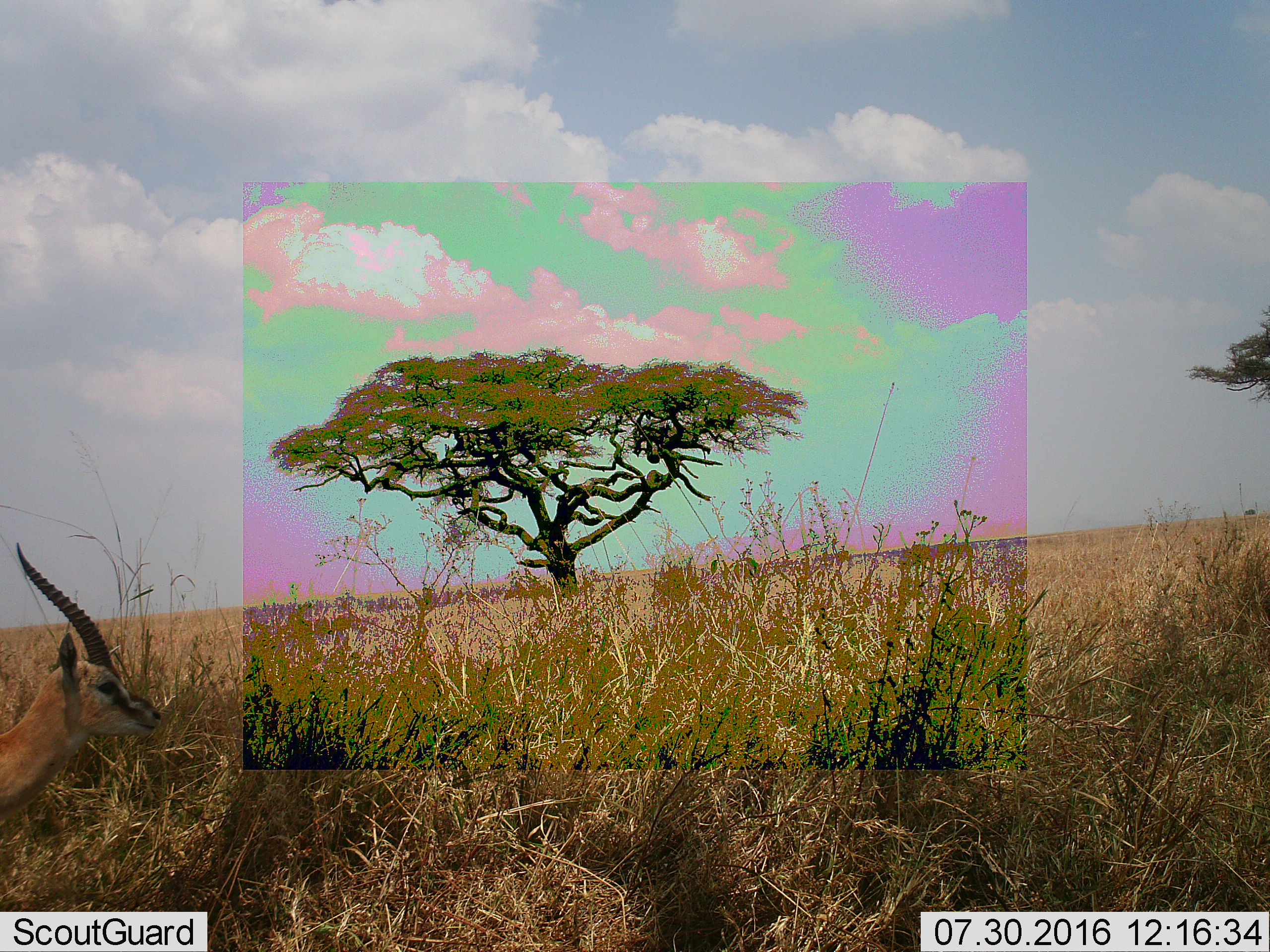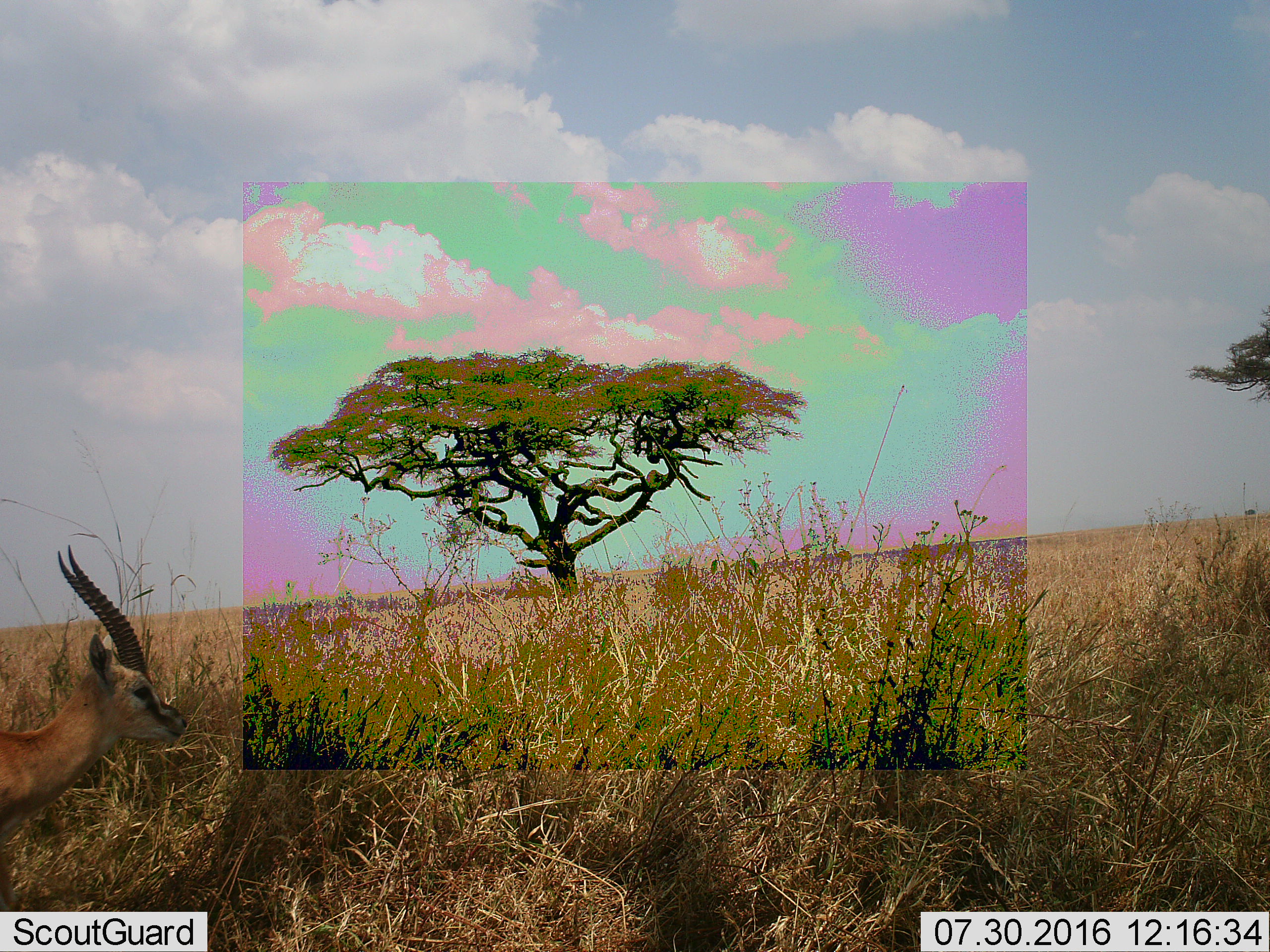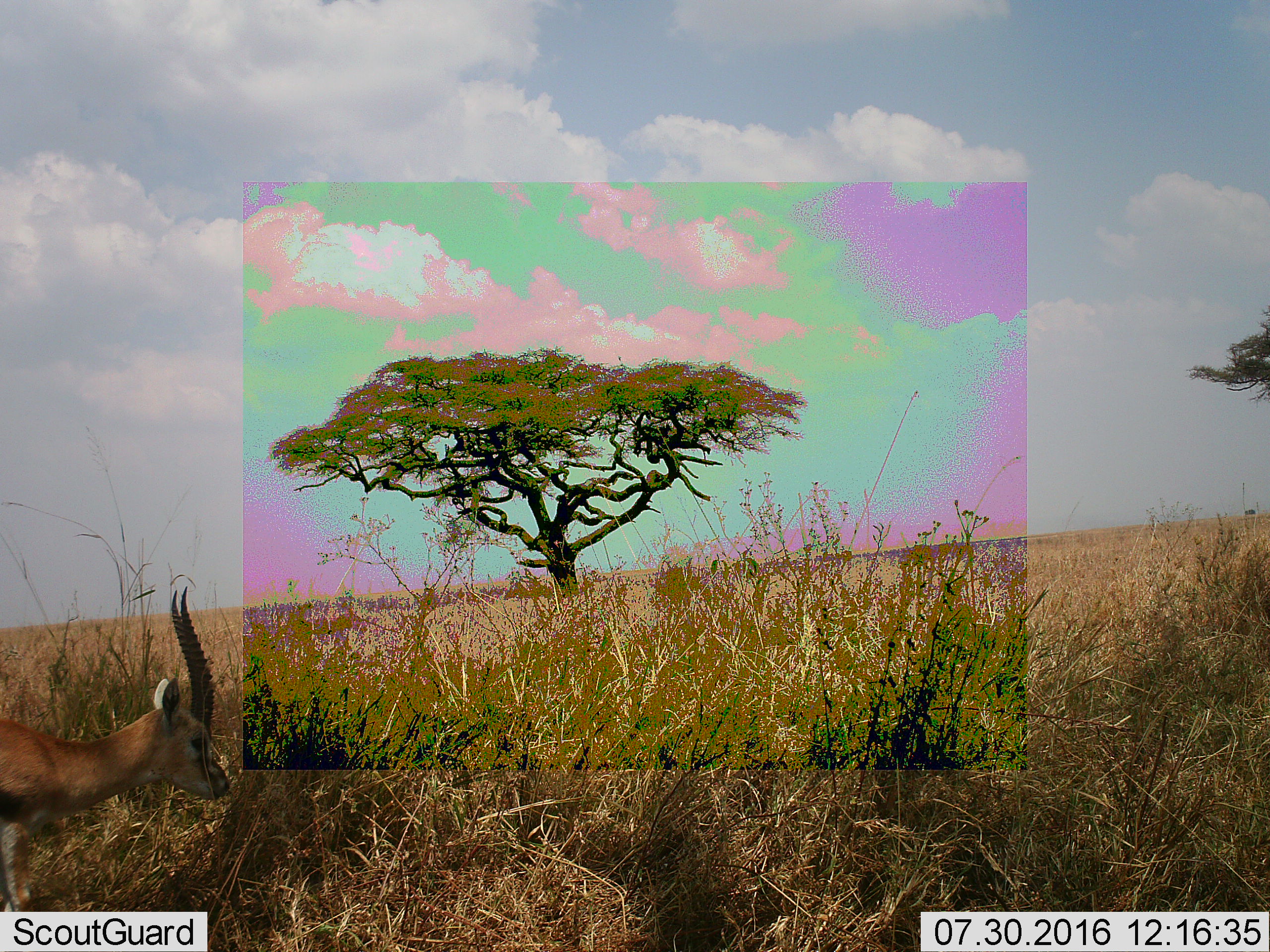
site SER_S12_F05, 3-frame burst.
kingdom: Animalia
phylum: Chordata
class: Mammalia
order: Artiodactyla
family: Bovidae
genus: Eudorcas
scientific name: Eudorcas thomsonii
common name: thomson's gazelle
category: gazellethomsons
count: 1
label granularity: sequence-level